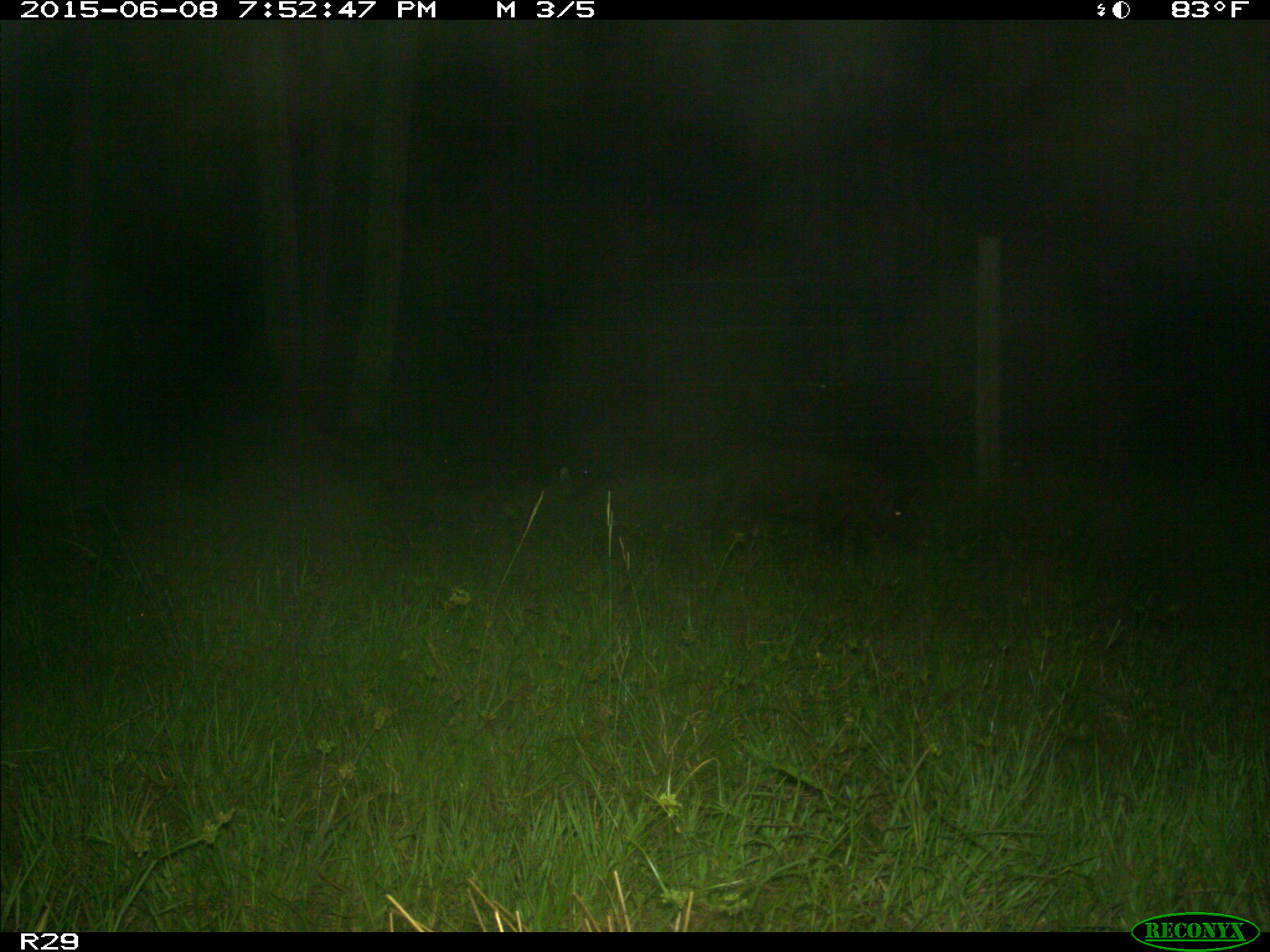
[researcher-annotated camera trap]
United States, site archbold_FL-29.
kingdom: Animalia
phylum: Chordata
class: Mammalia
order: Artiodactyla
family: Suidae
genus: Sus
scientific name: Sus scrofa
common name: wild boar